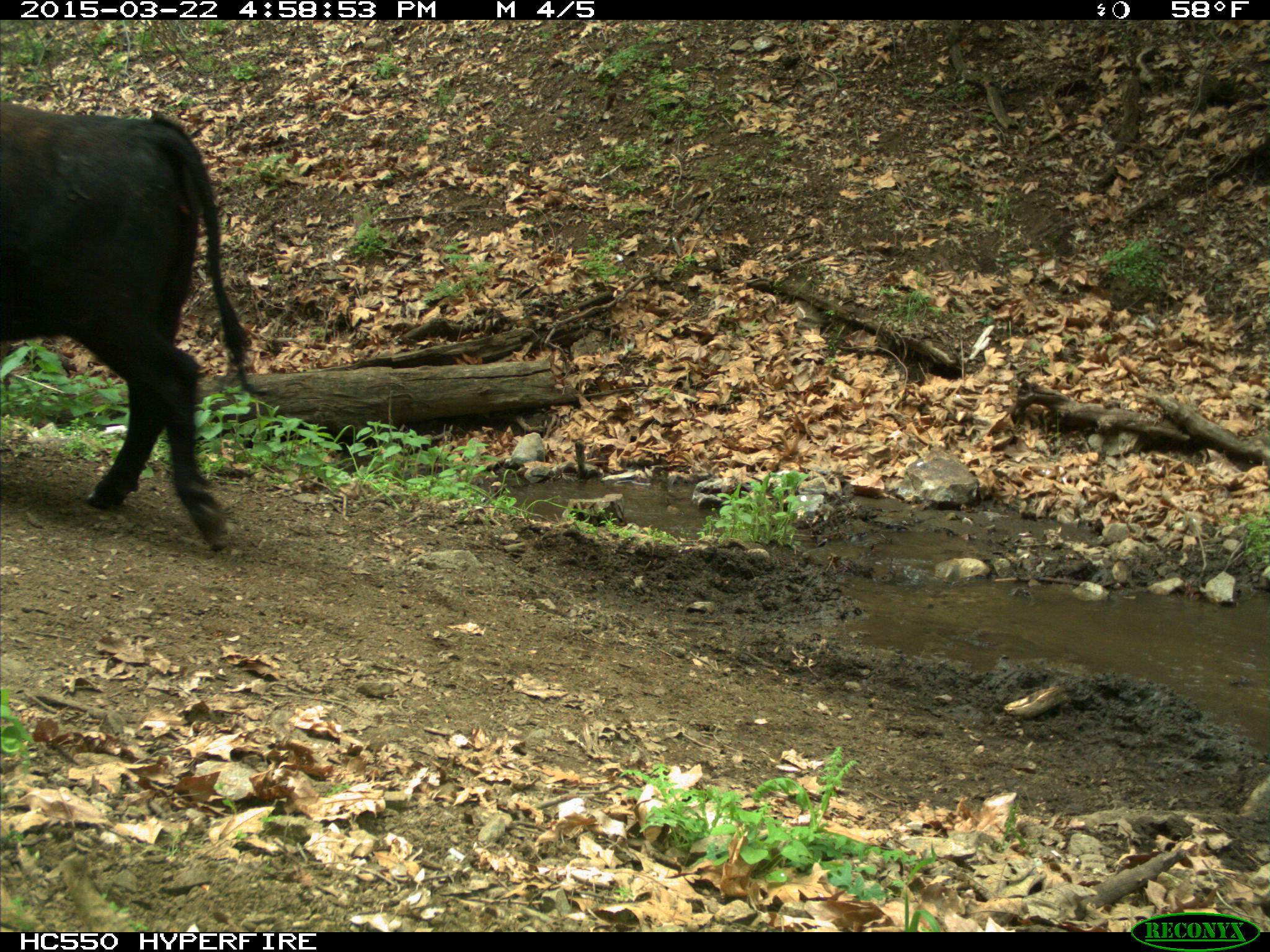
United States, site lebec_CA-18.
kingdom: Animalia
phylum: Chordata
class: Mammalia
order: Artiodactyla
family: Bovidae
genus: Bos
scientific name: Bos taurus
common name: domestic cow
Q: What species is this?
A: Bos taurus (domestic cow).